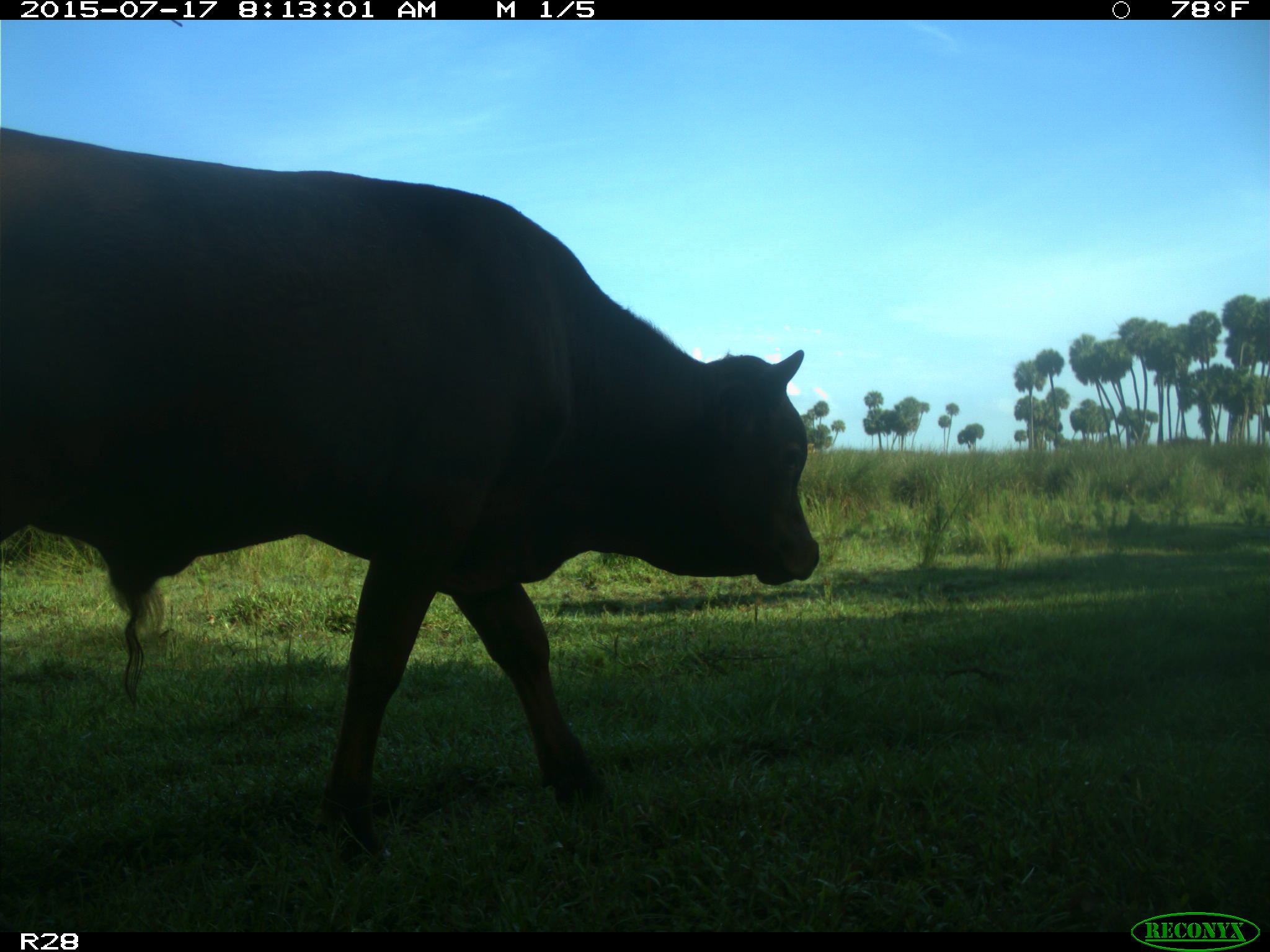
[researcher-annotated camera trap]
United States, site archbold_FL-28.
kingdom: Animalia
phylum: Chordata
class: Mammalia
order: Artiodactyla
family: Bovidae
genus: Bos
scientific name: Bos taurus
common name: domestic cow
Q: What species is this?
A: Bos taurus (domestic cow).